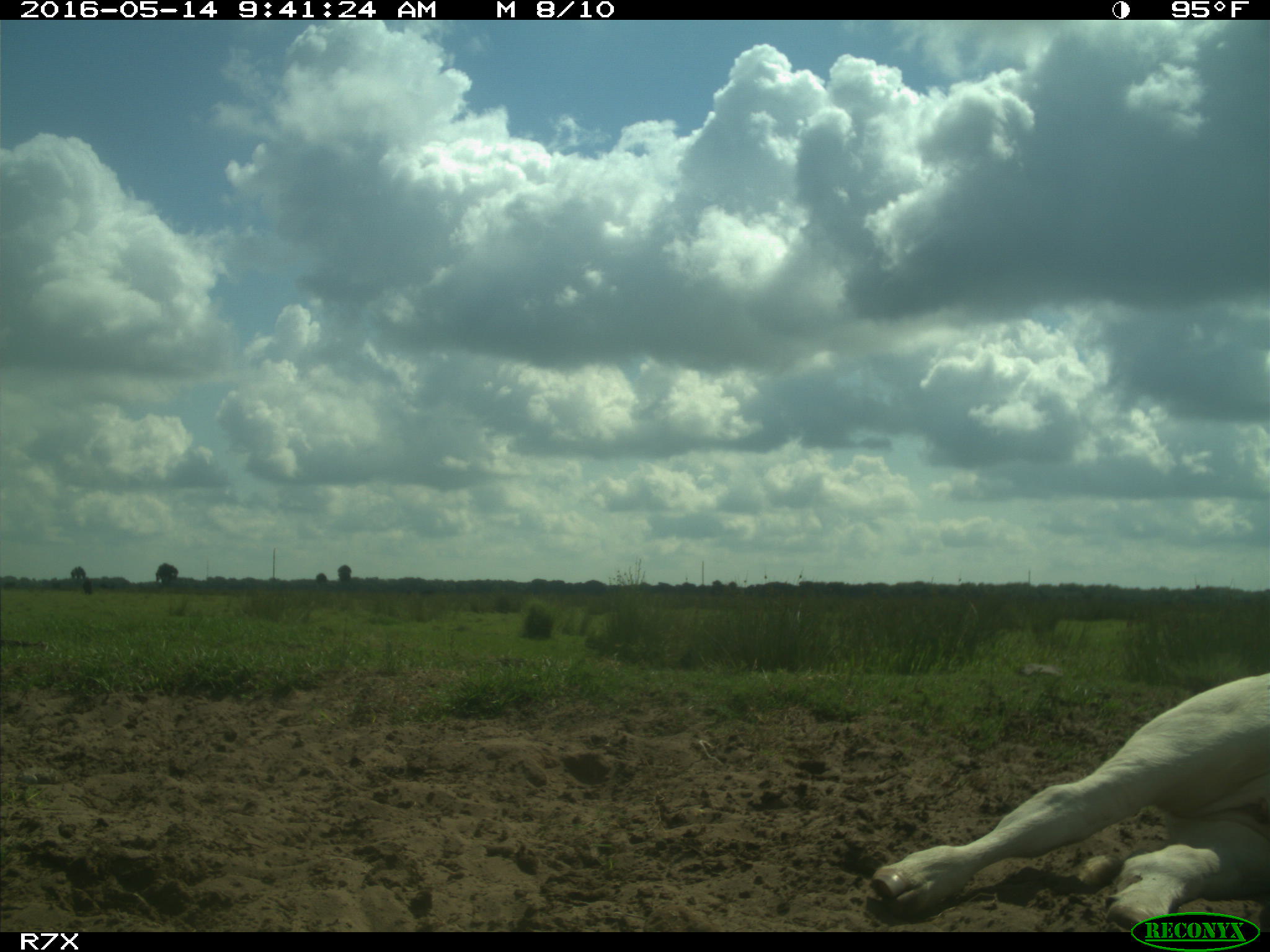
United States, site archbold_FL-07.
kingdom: Animalia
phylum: Chordata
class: Mammalia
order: Artiodactyla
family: Bovidae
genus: Bos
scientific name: Bos taurus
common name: domestic cow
Bos taurus (domestic cow).